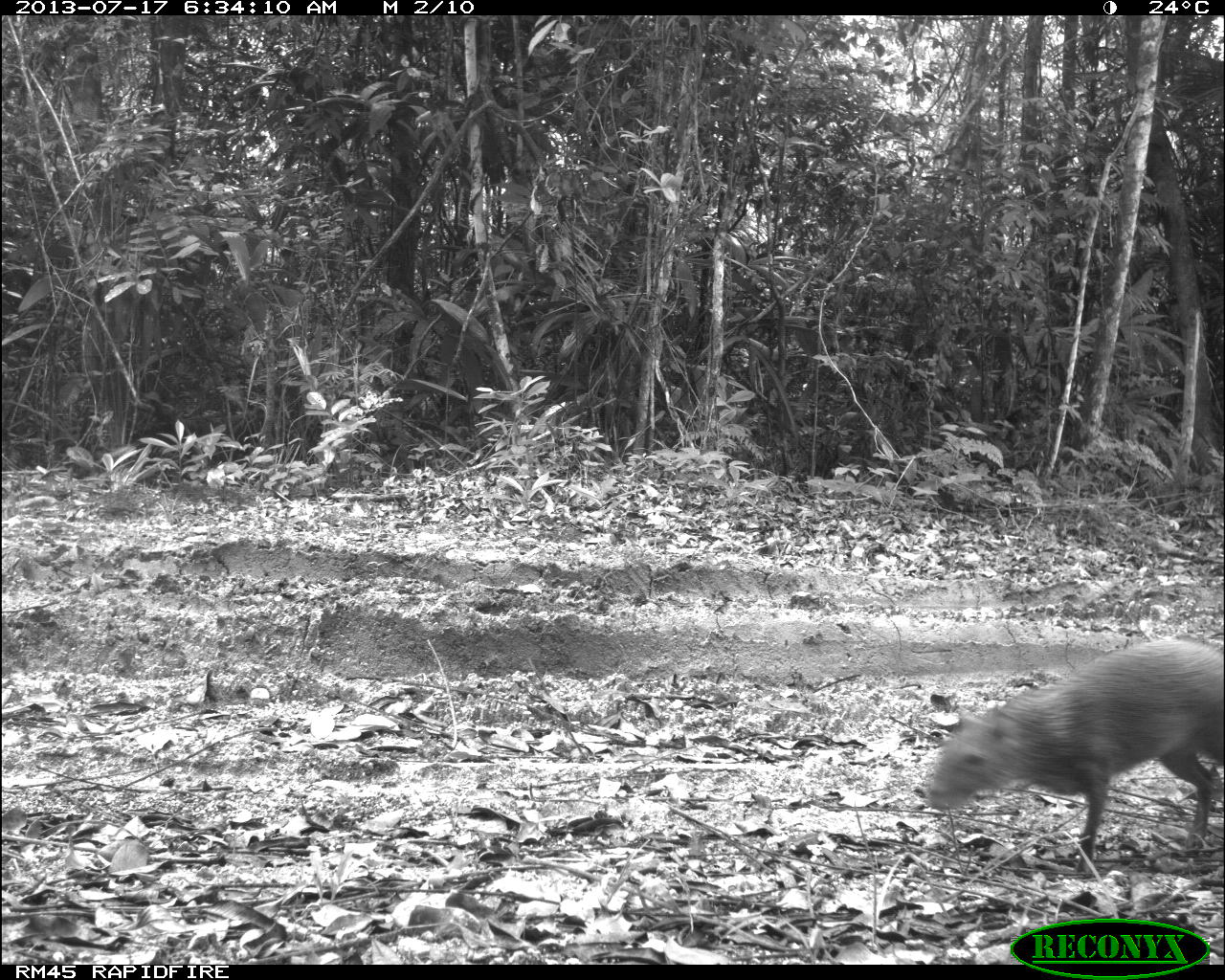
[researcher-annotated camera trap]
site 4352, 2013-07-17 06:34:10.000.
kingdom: Animalia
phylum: Chordata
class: Mammalia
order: Rodentia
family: Dasyproctidae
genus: Dasyprocta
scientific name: Dasyprocta punctata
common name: central american agouti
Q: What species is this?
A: Dasyprocta punctata (central american agouti).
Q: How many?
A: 1.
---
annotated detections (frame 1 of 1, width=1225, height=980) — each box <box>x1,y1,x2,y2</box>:
dasyprocta punctata: <box>923,633,1223,874</box>